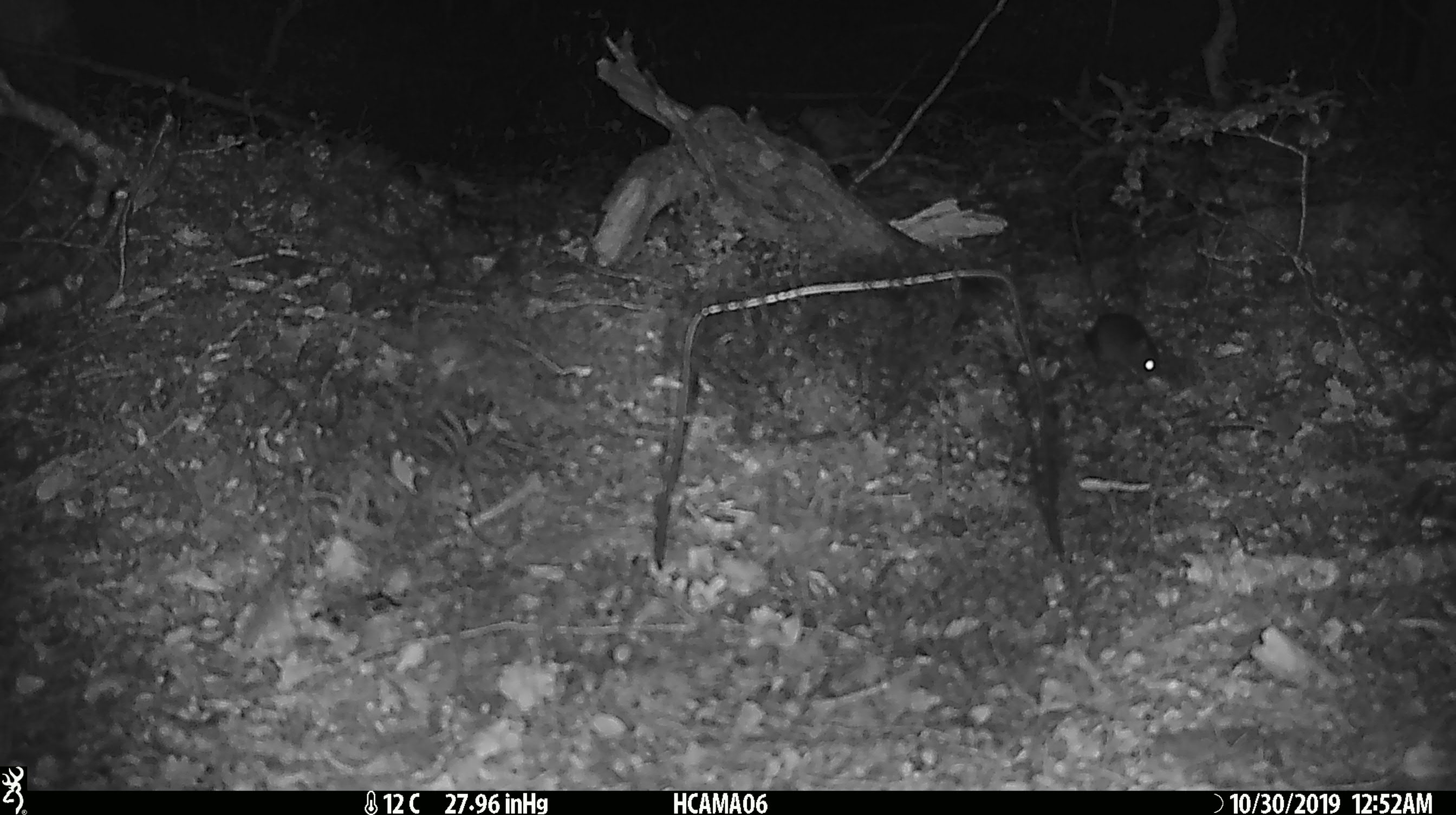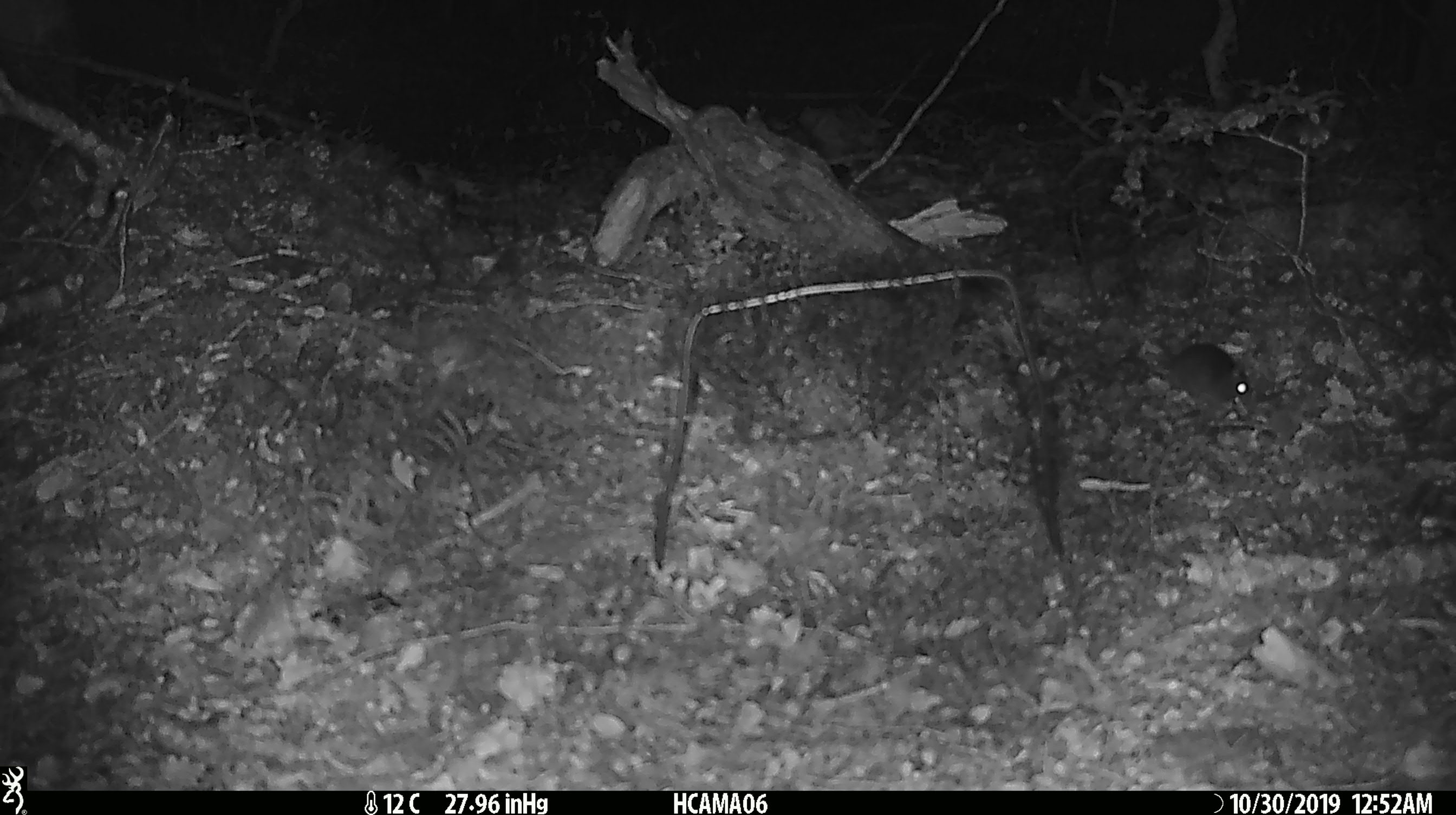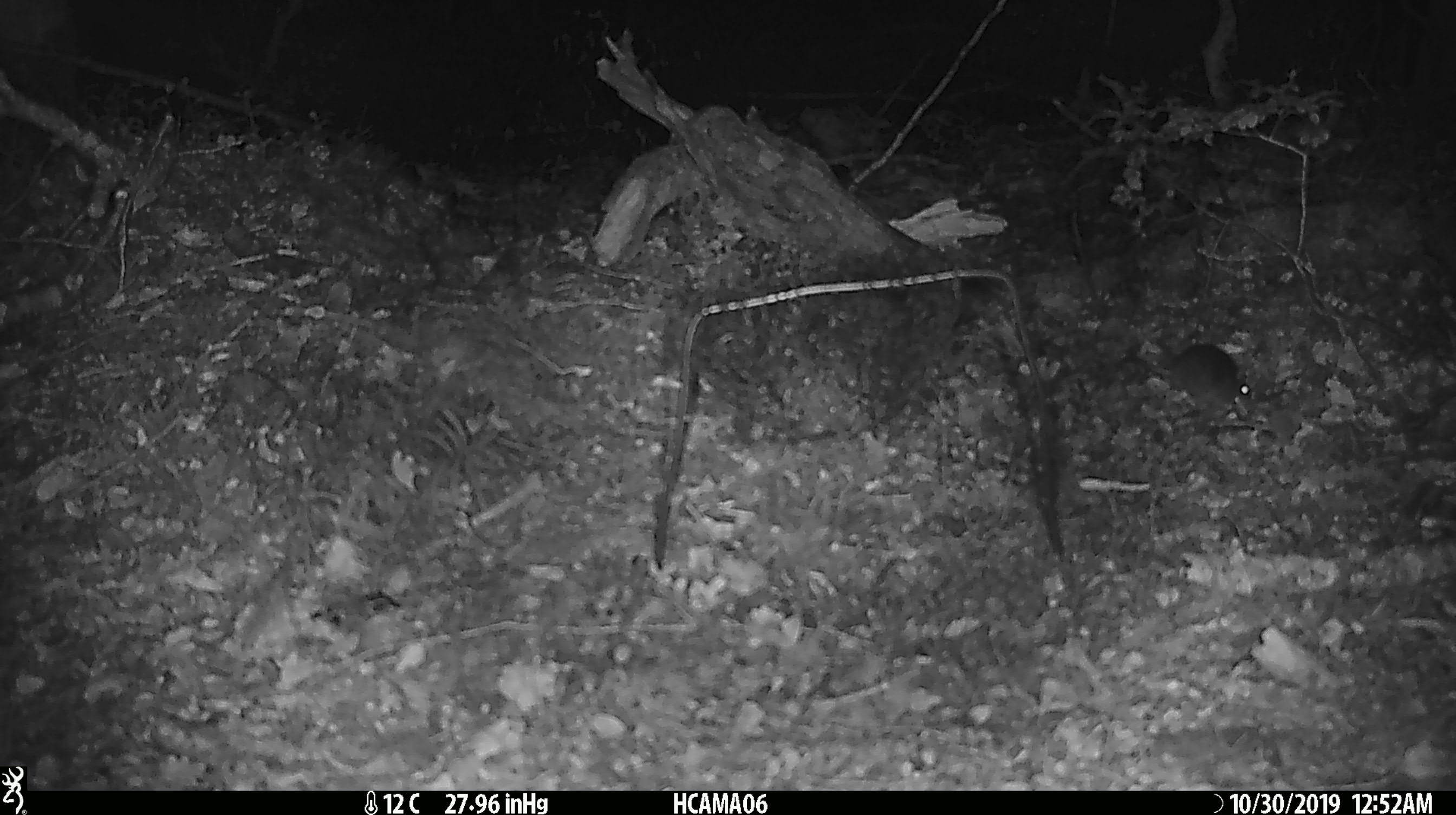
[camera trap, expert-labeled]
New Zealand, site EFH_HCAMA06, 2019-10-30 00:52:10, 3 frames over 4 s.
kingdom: Animalia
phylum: Chordata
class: Mammalia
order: Rodentia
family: Muridae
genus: Mus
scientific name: Mus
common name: mouse